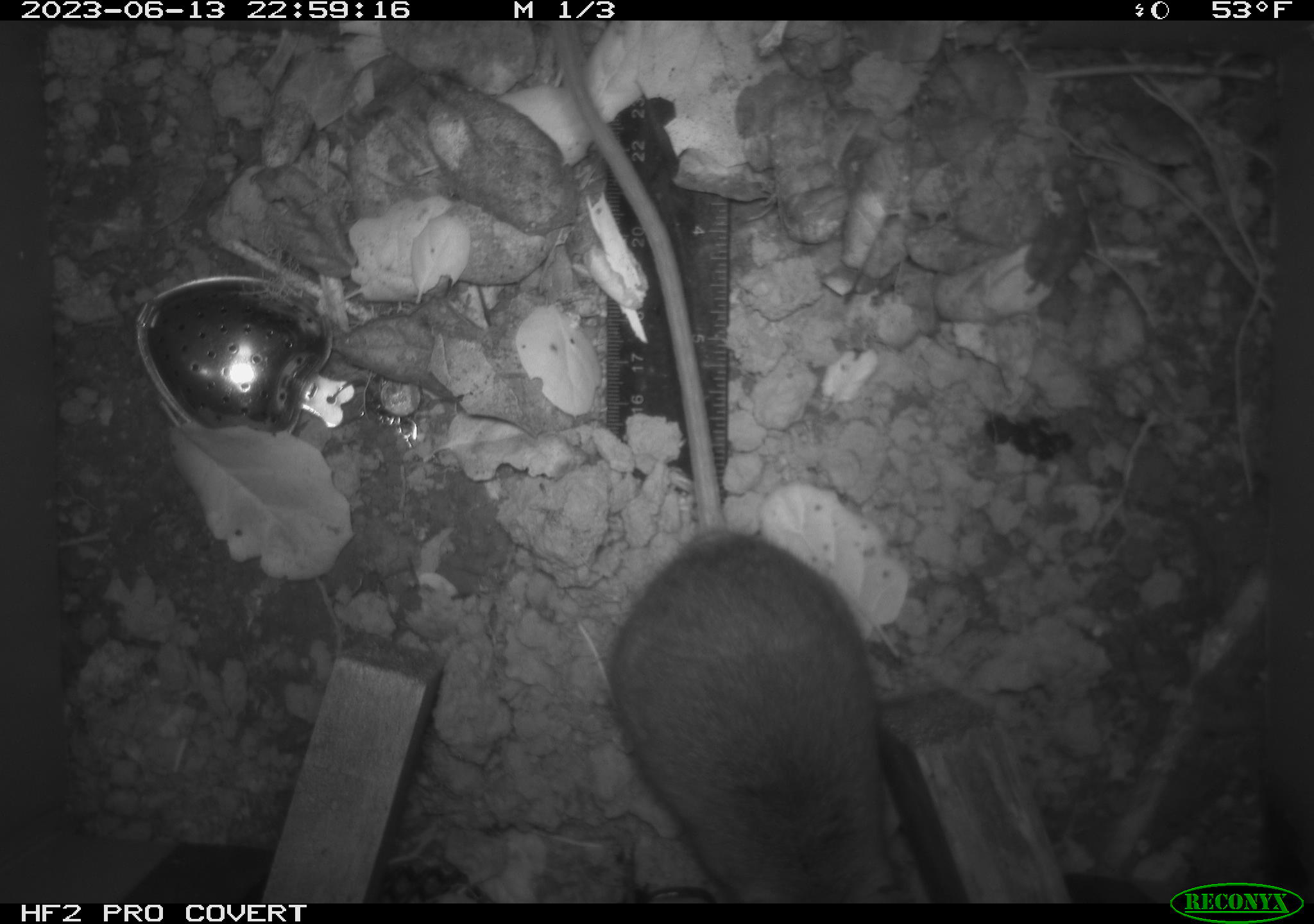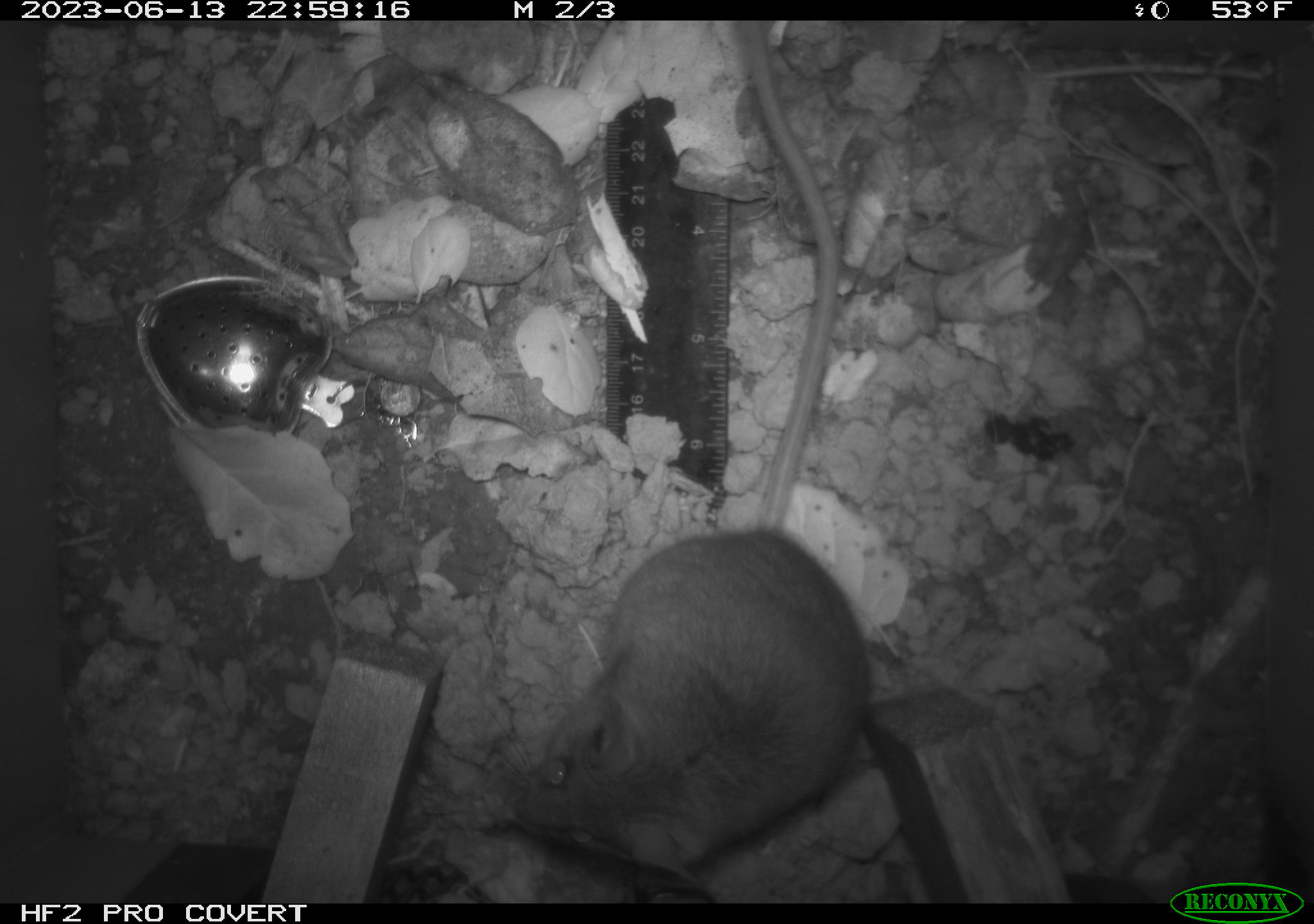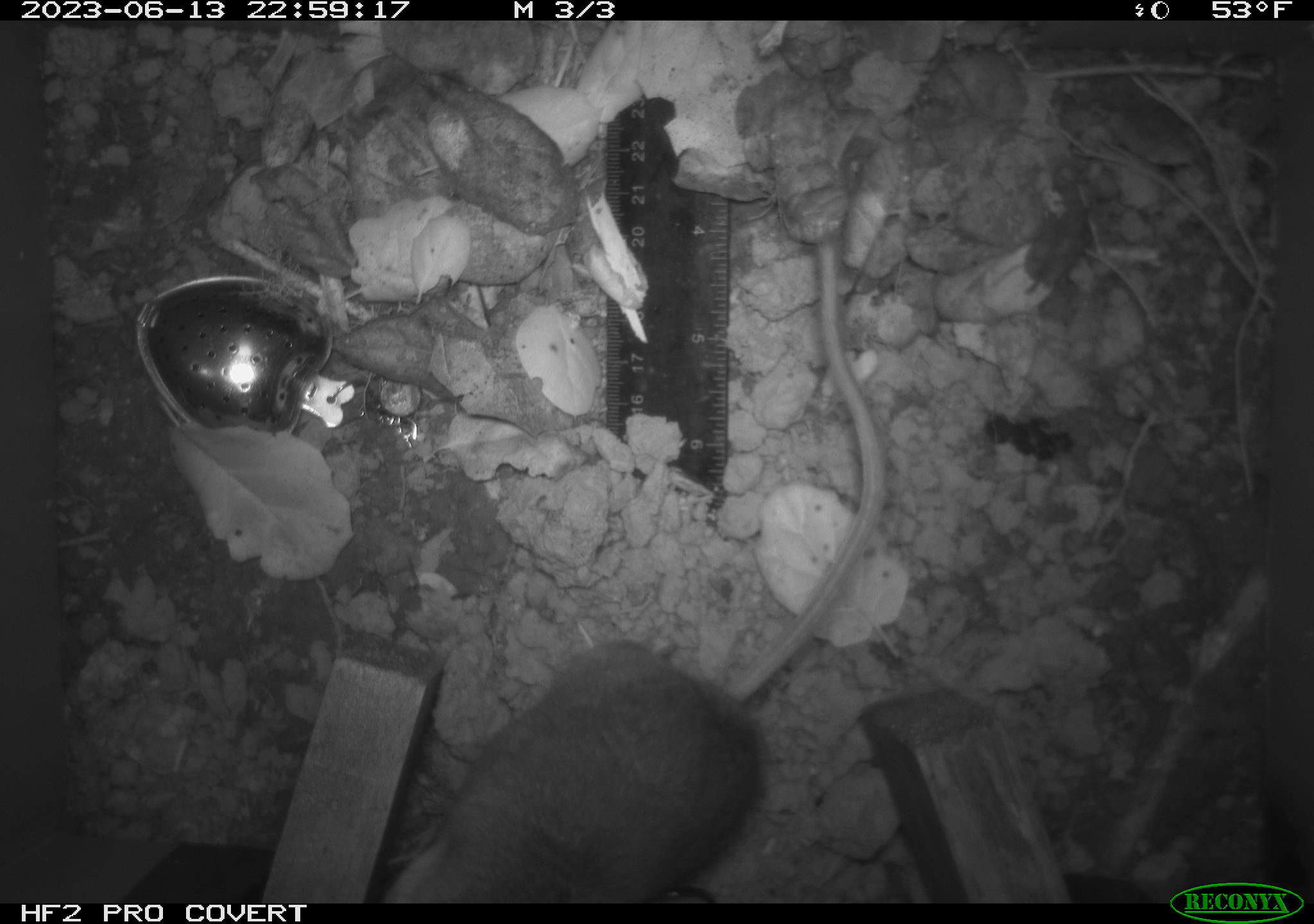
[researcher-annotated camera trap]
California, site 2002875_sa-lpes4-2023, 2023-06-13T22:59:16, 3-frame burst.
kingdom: Animalia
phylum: Chordata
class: Mammalia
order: Rodentia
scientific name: Rodentia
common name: mouse species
Mouse species (Rodentia).